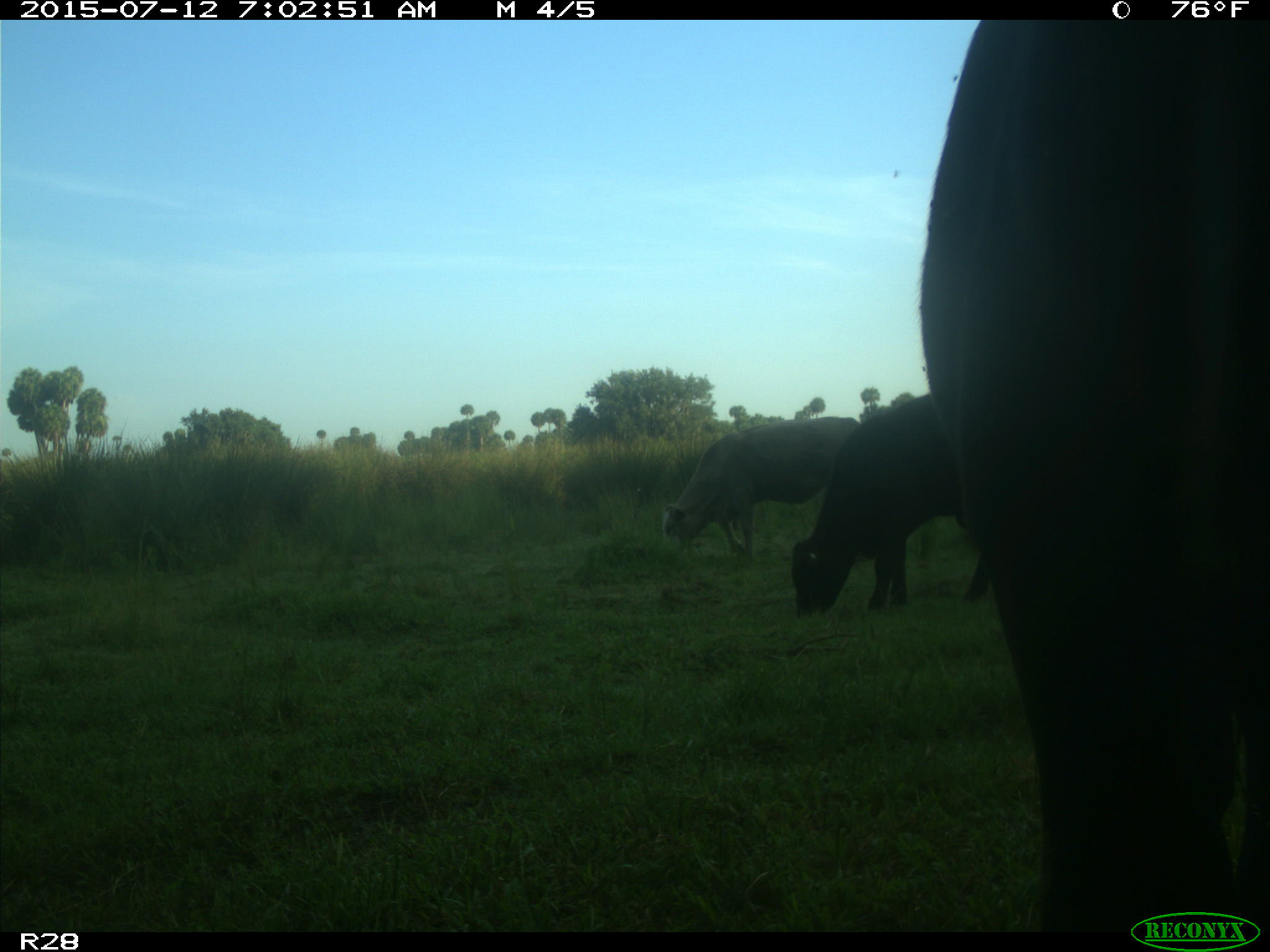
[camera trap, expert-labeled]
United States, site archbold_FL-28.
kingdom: Animalia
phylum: Chordata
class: Mammalia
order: Artiodactyla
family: Bovidae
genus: Bos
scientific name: Bos taurus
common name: domestic cow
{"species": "Bos taurus (domestic cow)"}